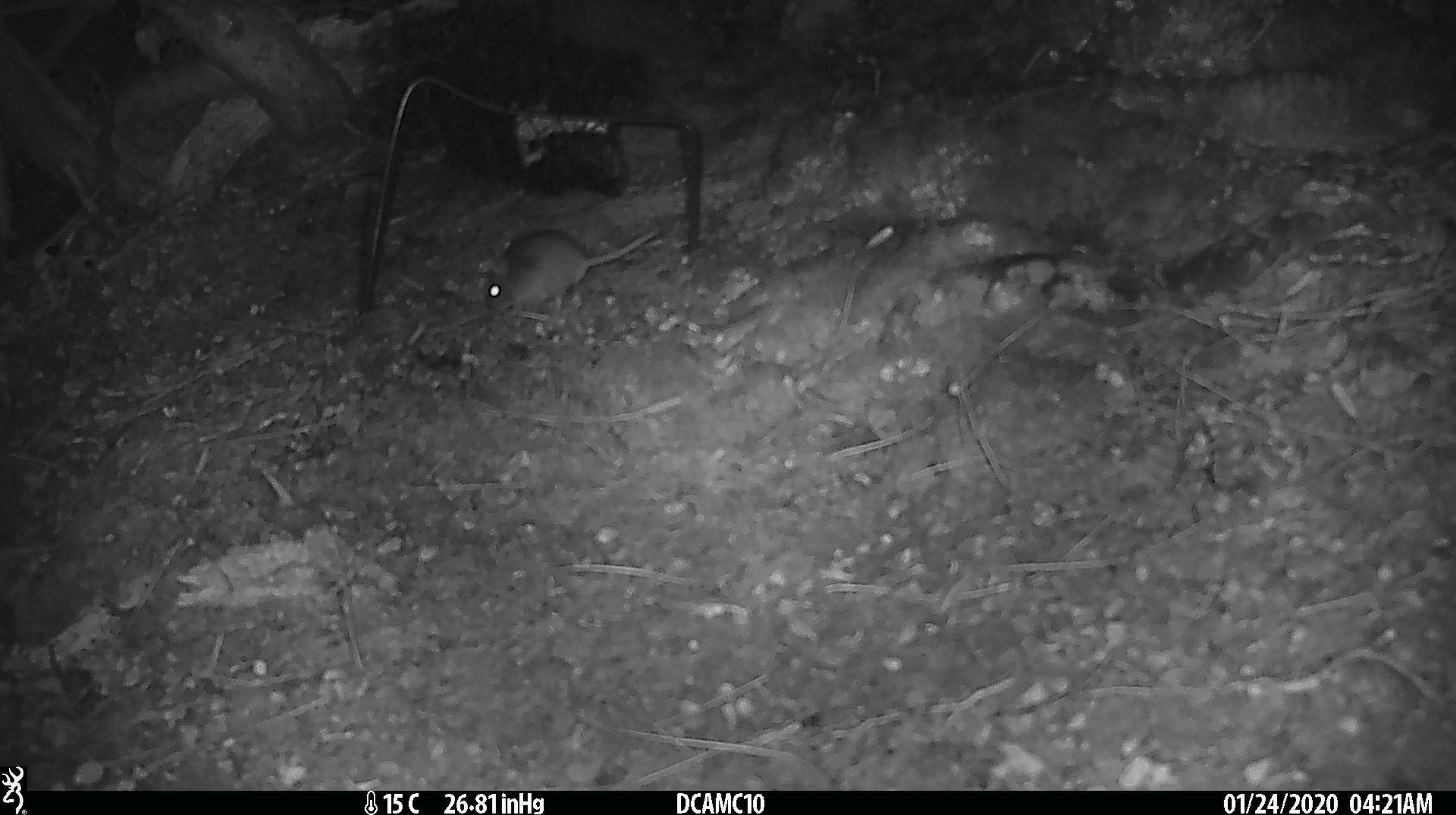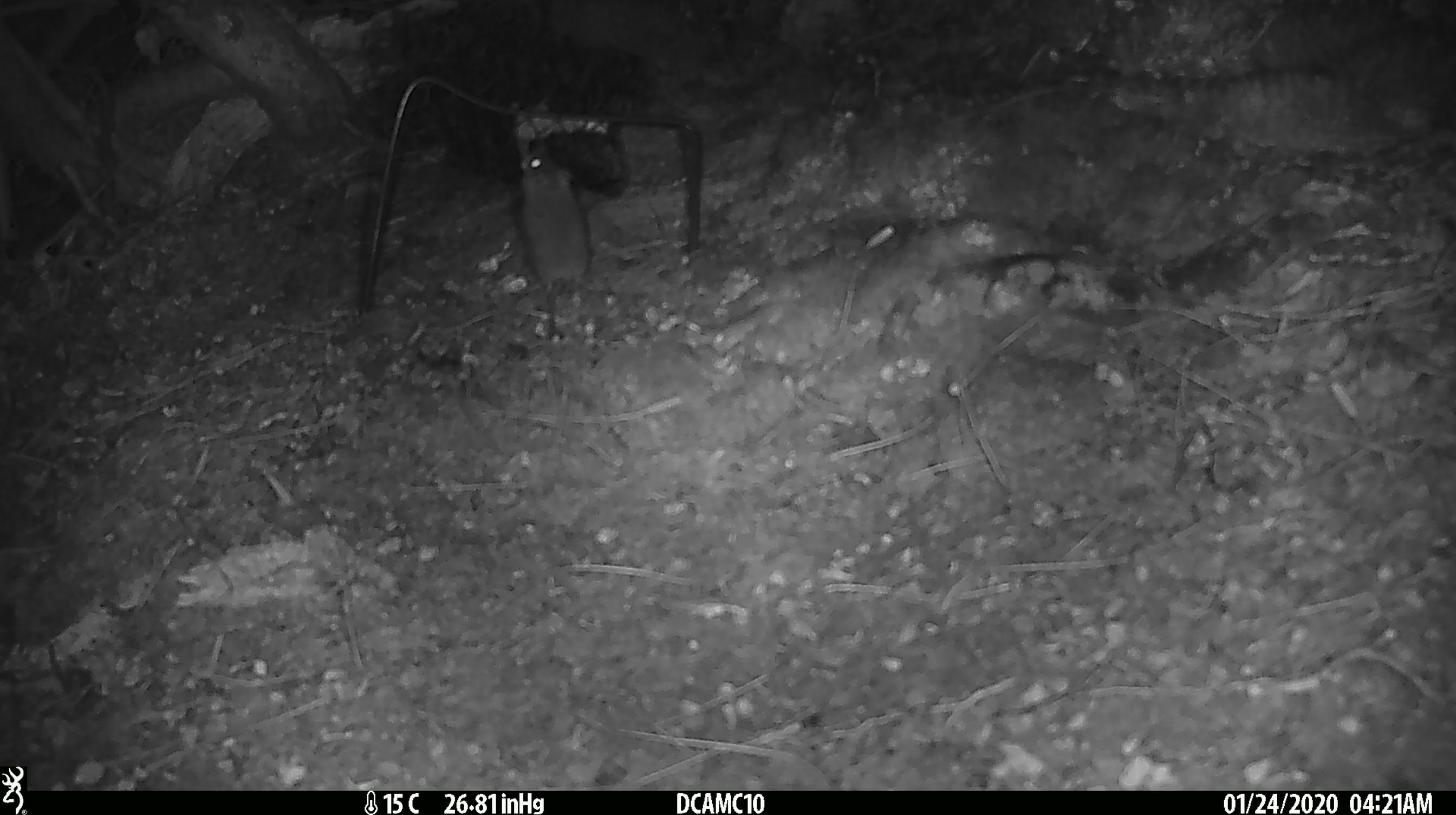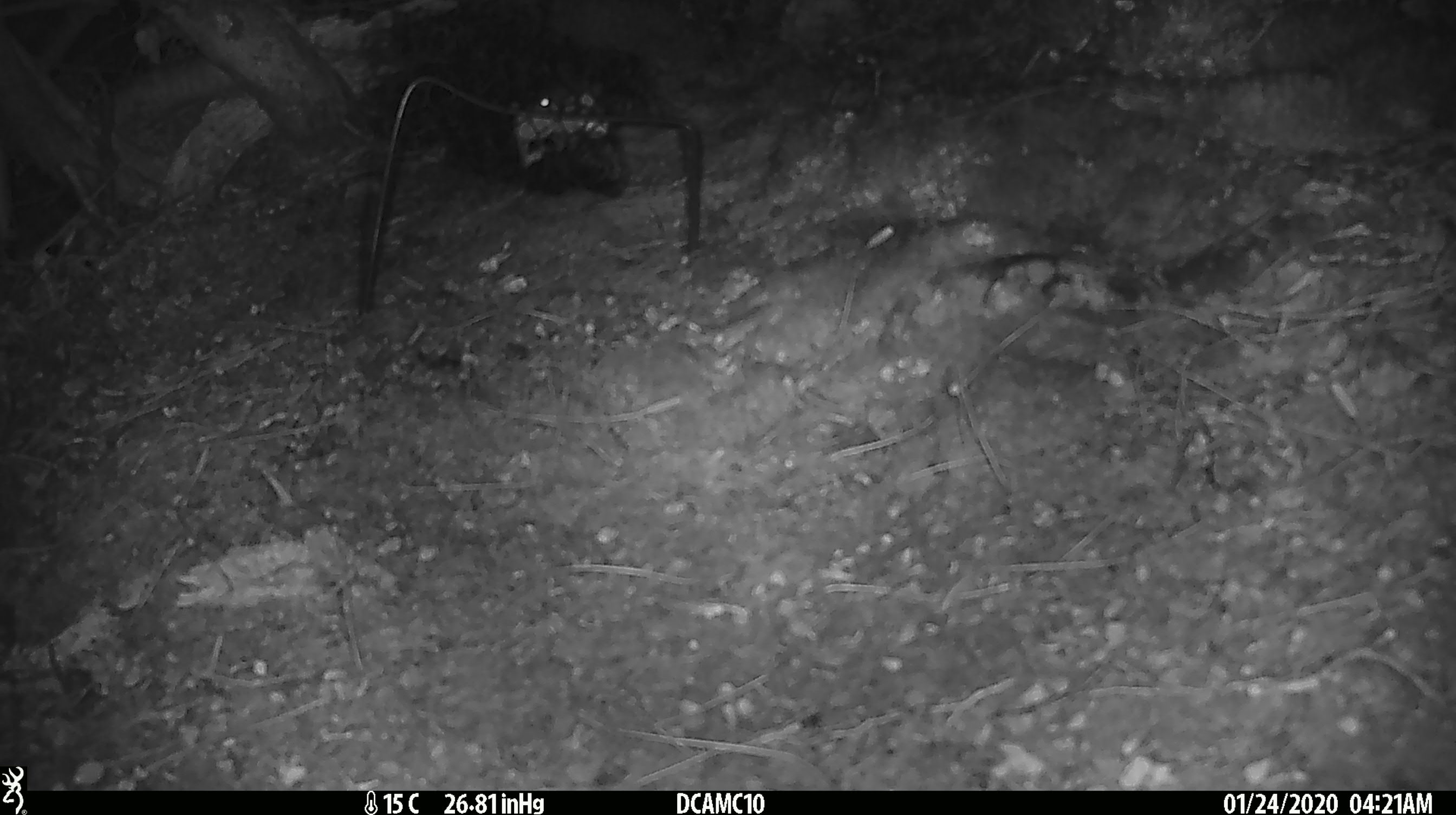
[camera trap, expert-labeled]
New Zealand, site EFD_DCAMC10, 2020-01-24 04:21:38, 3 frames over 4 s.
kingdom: Animalia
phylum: Chordata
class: Mammalia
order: Rodentia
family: Muridae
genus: Mus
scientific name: Mus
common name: mouse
Mouse (Mus).